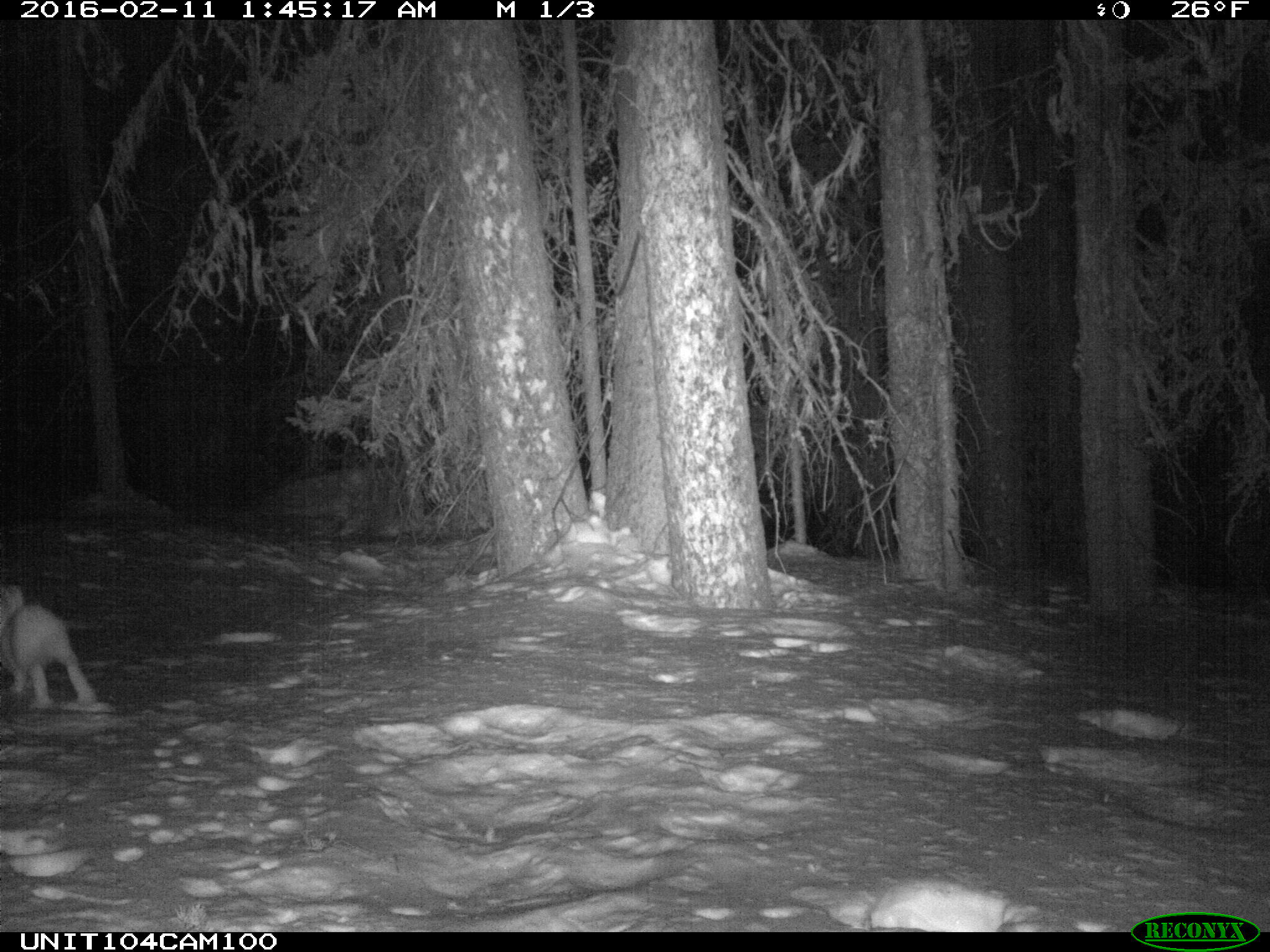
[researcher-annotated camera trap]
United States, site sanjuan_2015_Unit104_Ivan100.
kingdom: Animalia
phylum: Chordata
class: Mammalia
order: Lagomorpha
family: Leporidae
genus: Lepus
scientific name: Lepus americanus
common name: snowshoe hare